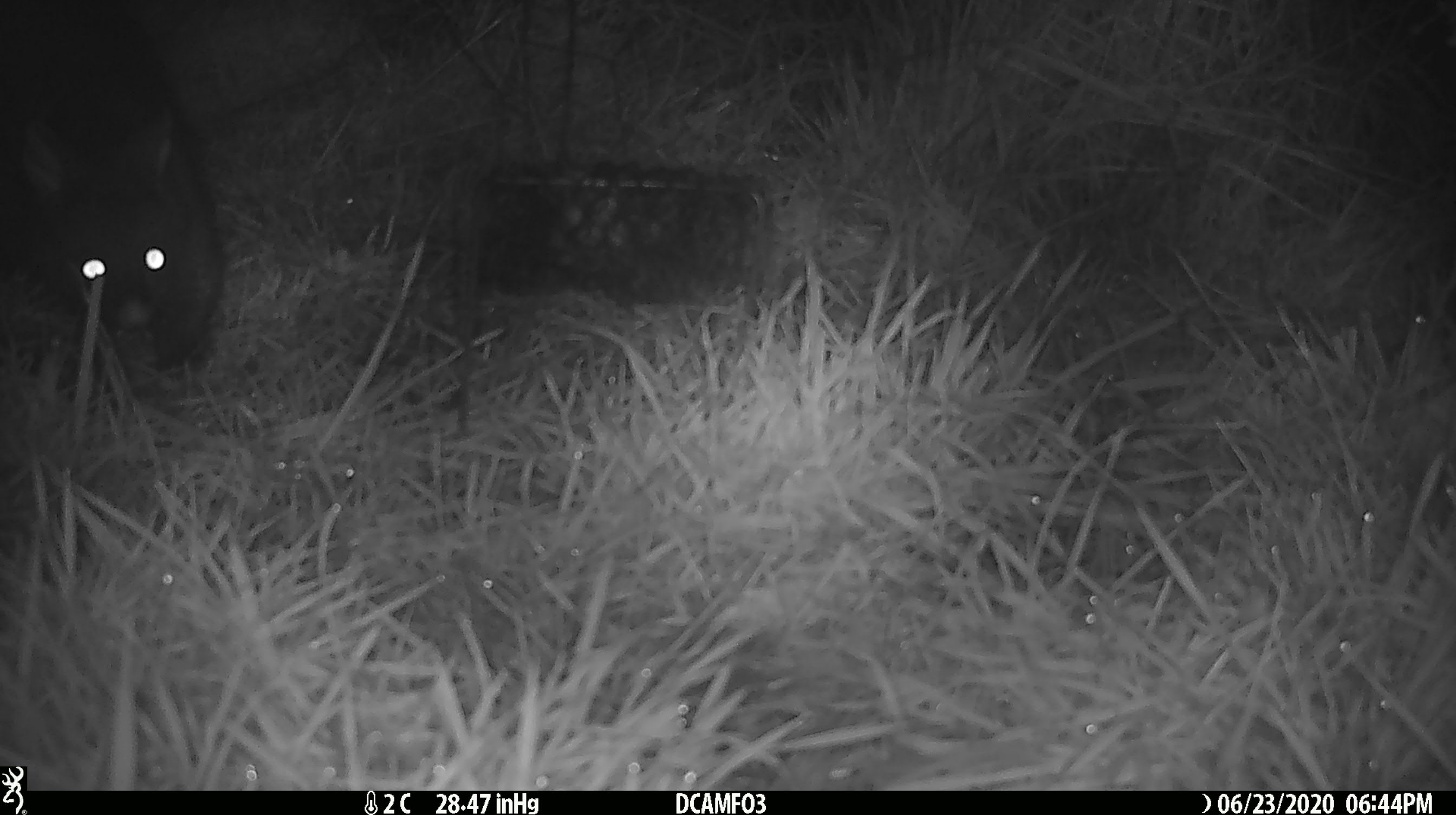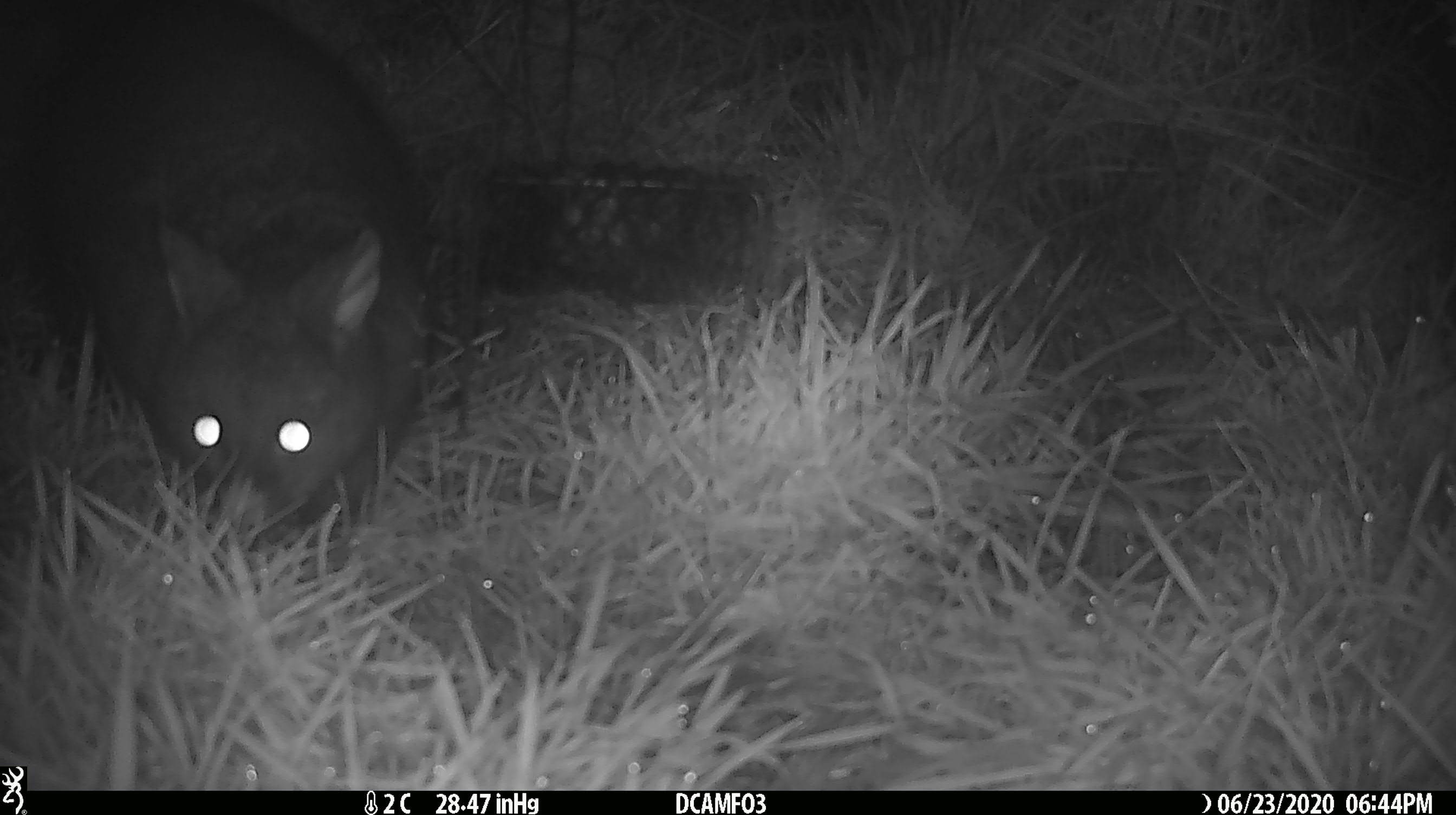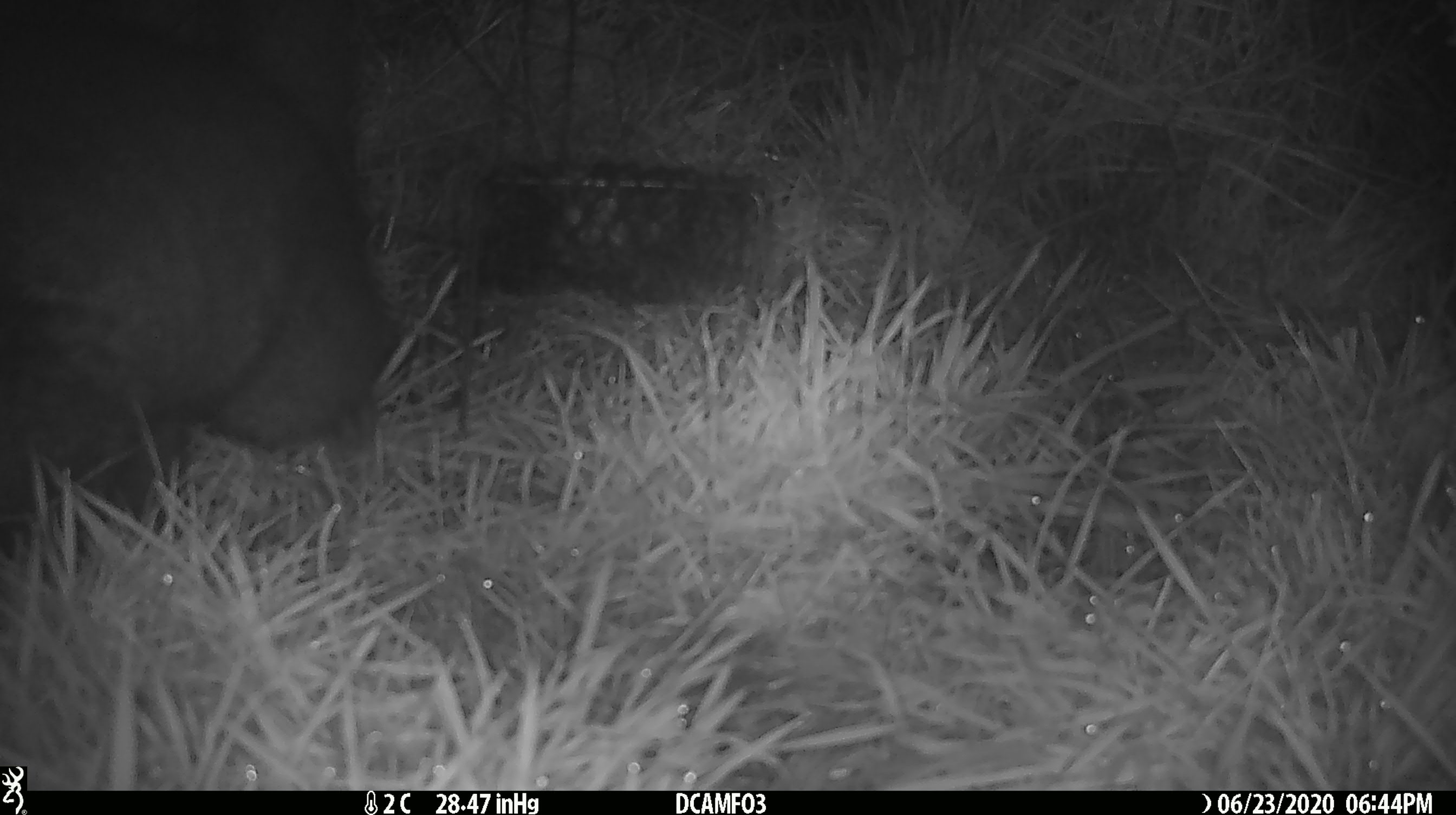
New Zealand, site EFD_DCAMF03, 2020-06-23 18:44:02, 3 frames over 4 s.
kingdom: Animalia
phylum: Chordata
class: Mammalia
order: Diprotodontia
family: Phalangeridae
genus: Trichosurus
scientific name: Trichosurus vulpecula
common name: common brushtail possum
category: possum